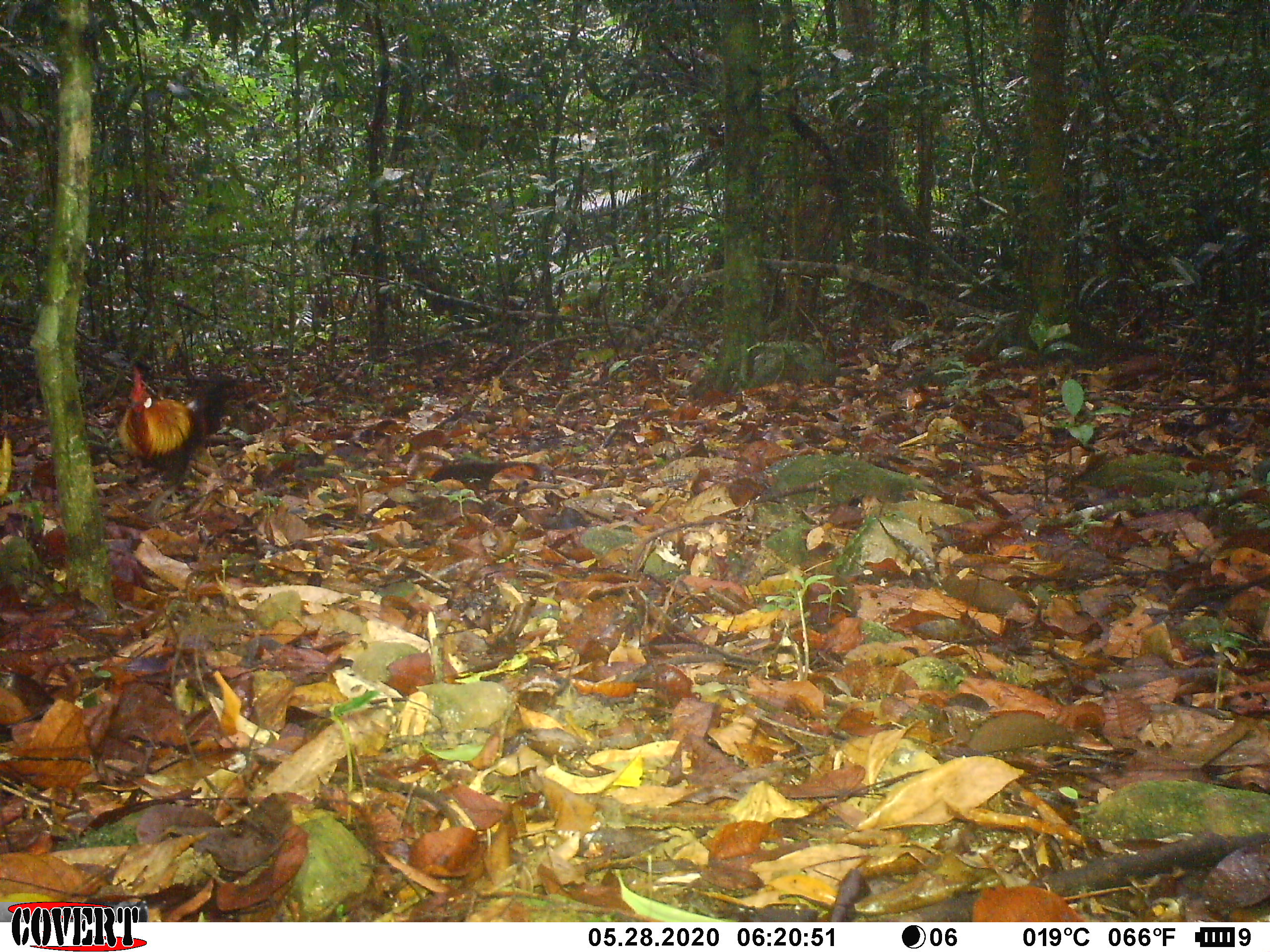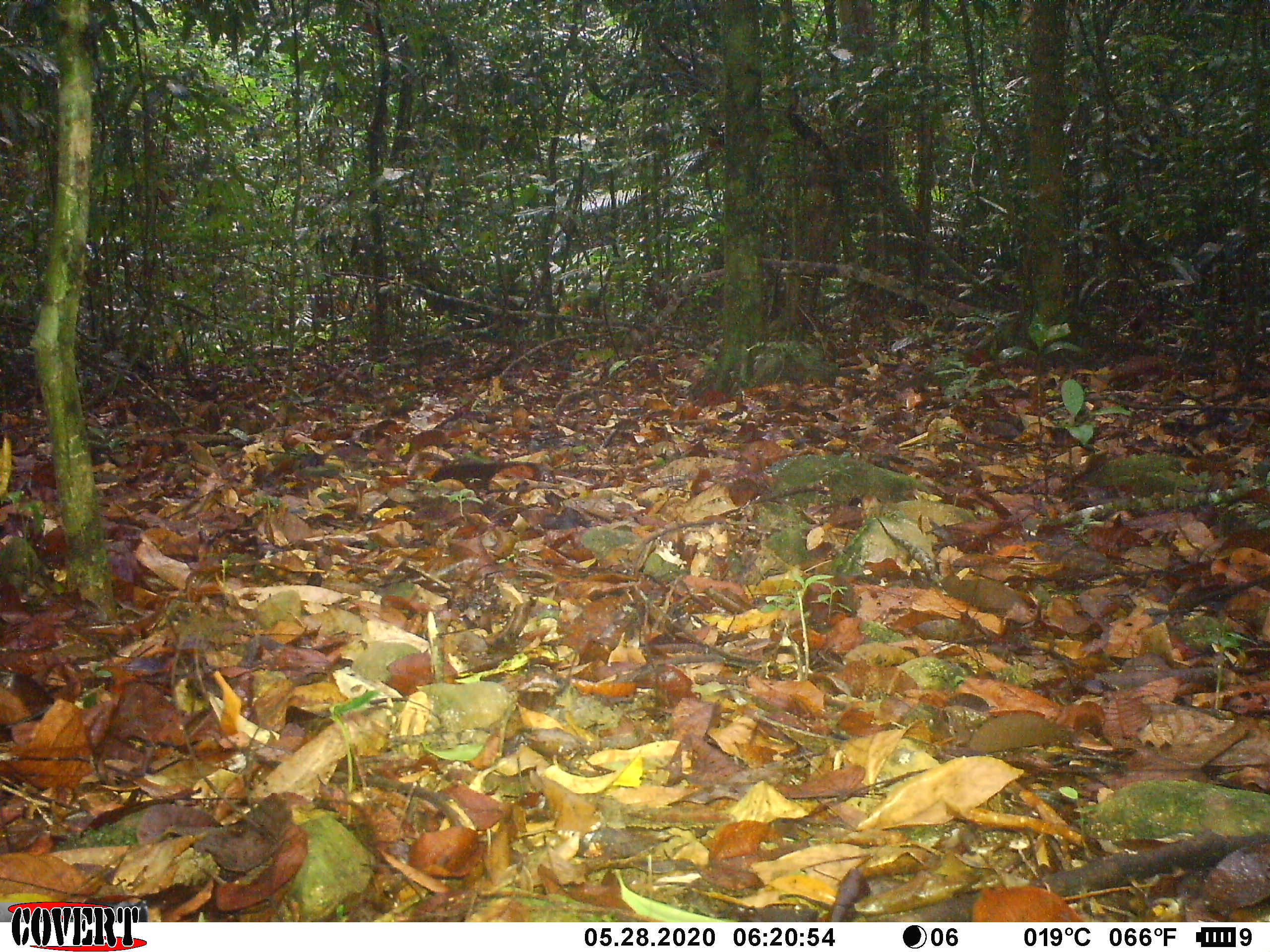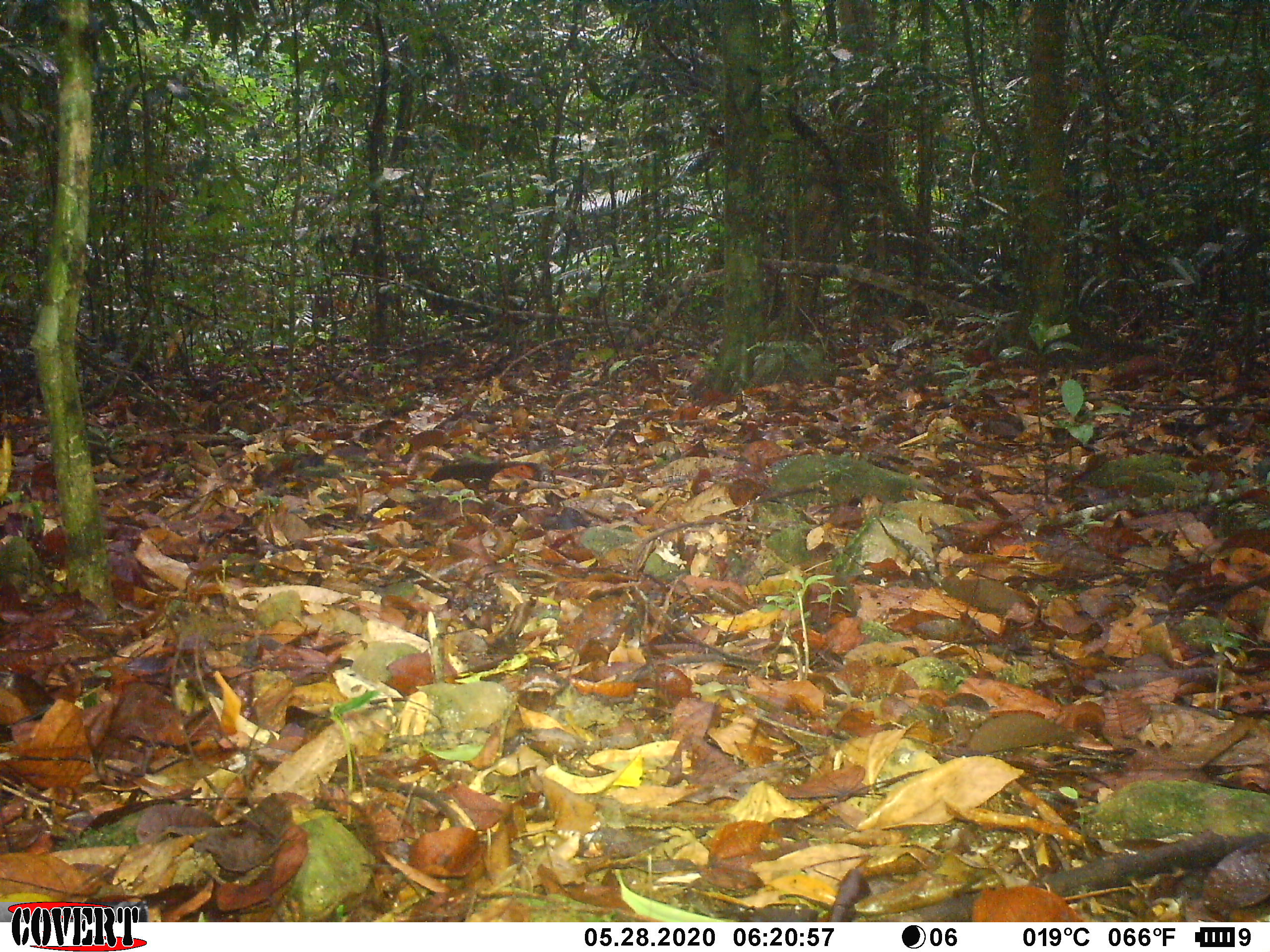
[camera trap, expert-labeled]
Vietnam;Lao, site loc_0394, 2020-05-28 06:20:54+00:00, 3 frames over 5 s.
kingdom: Animalia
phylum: Chordata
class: Aves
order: Galliformes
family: Phasianidae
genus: Gallus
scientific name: Gallus gallus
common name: red junglefowl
Red junglefowl (Gallus gallus). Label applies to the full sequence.